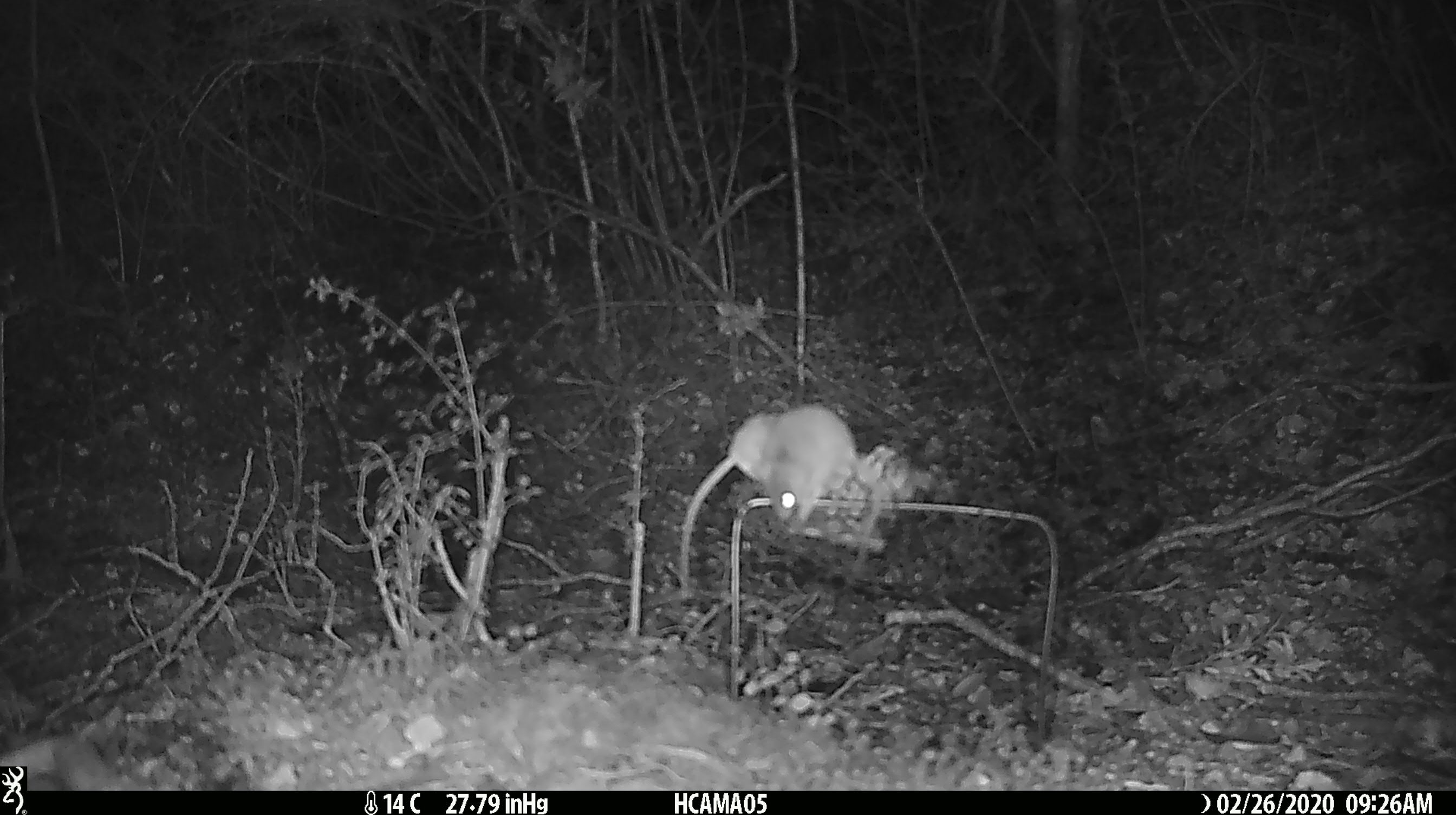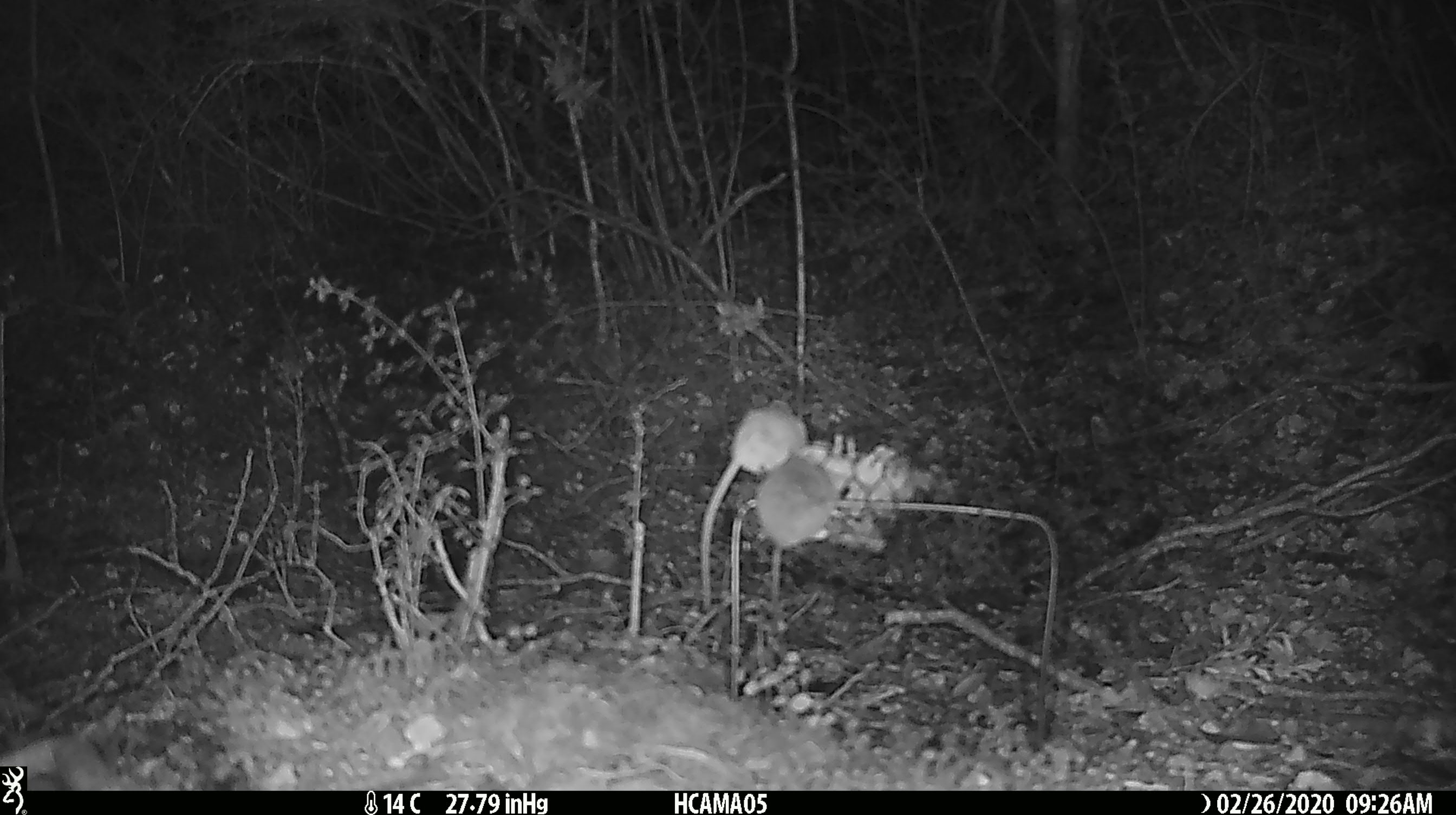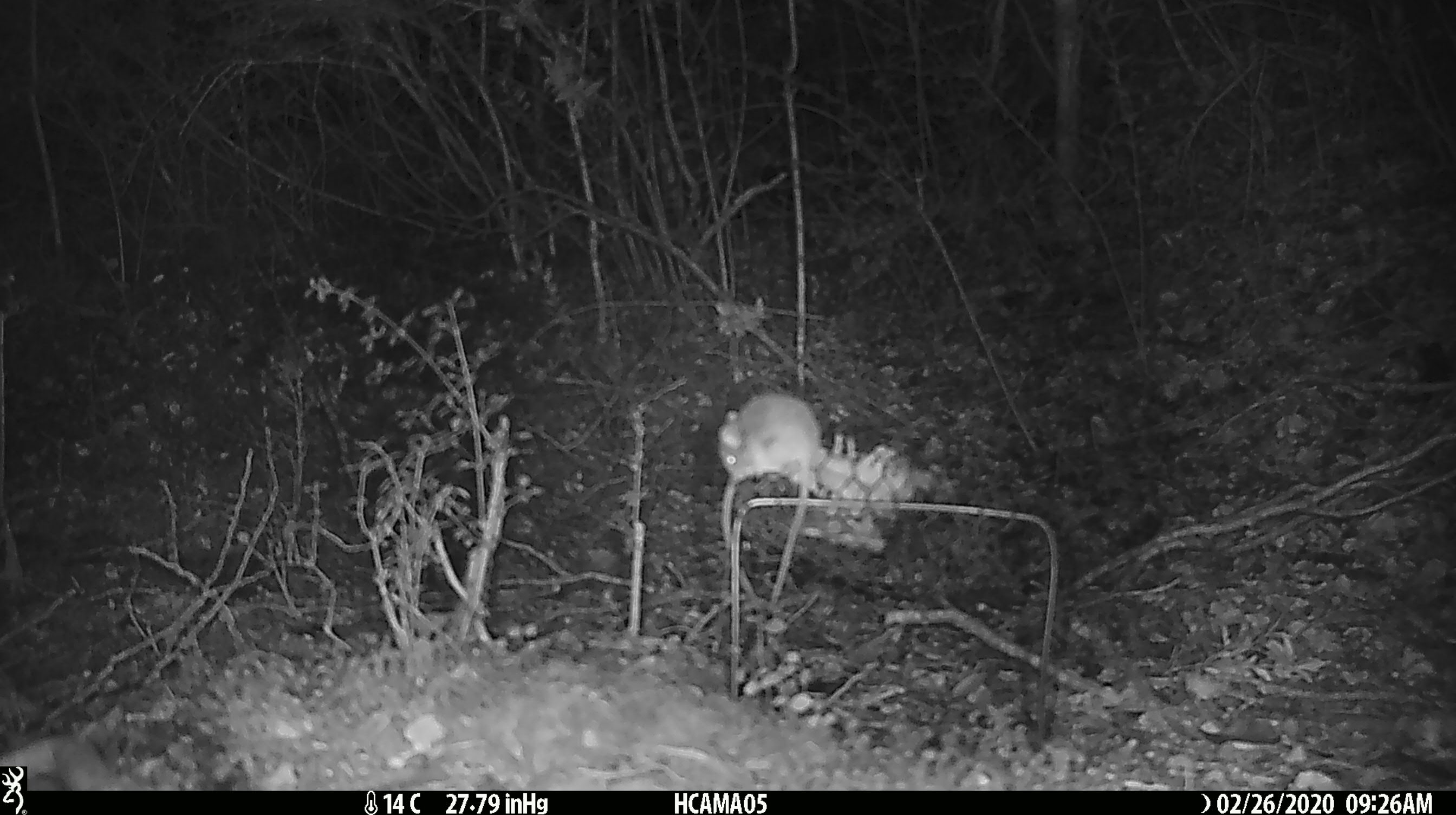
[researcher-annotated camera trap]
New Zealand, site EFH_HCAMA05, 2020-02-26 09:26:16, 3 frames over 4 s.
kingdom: Animalia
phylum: Chordata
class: Mammalia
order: Rodentia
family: Muridae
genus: Mus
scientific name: Mus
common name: mouse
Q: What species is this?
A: Mouse (Mus).